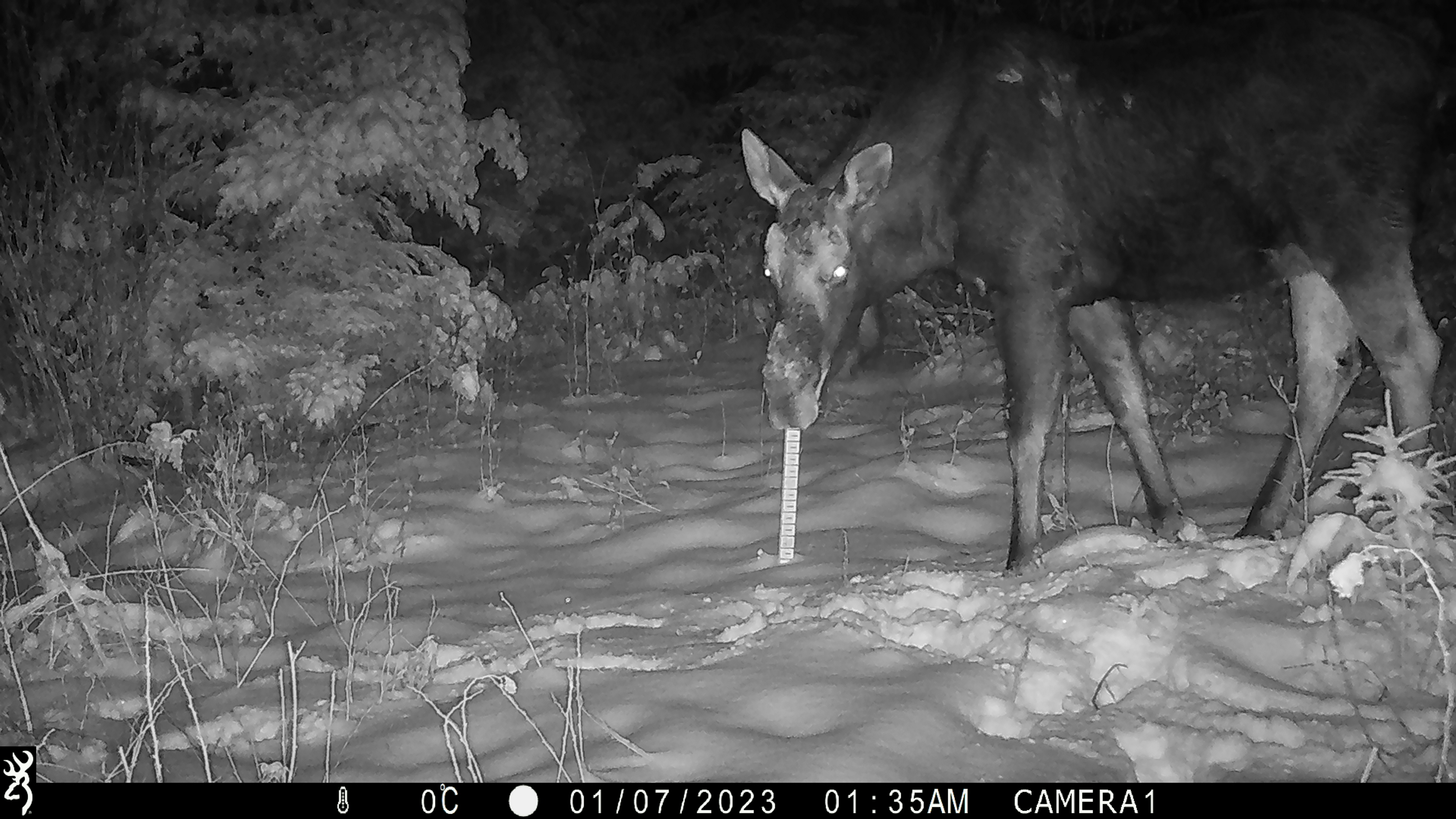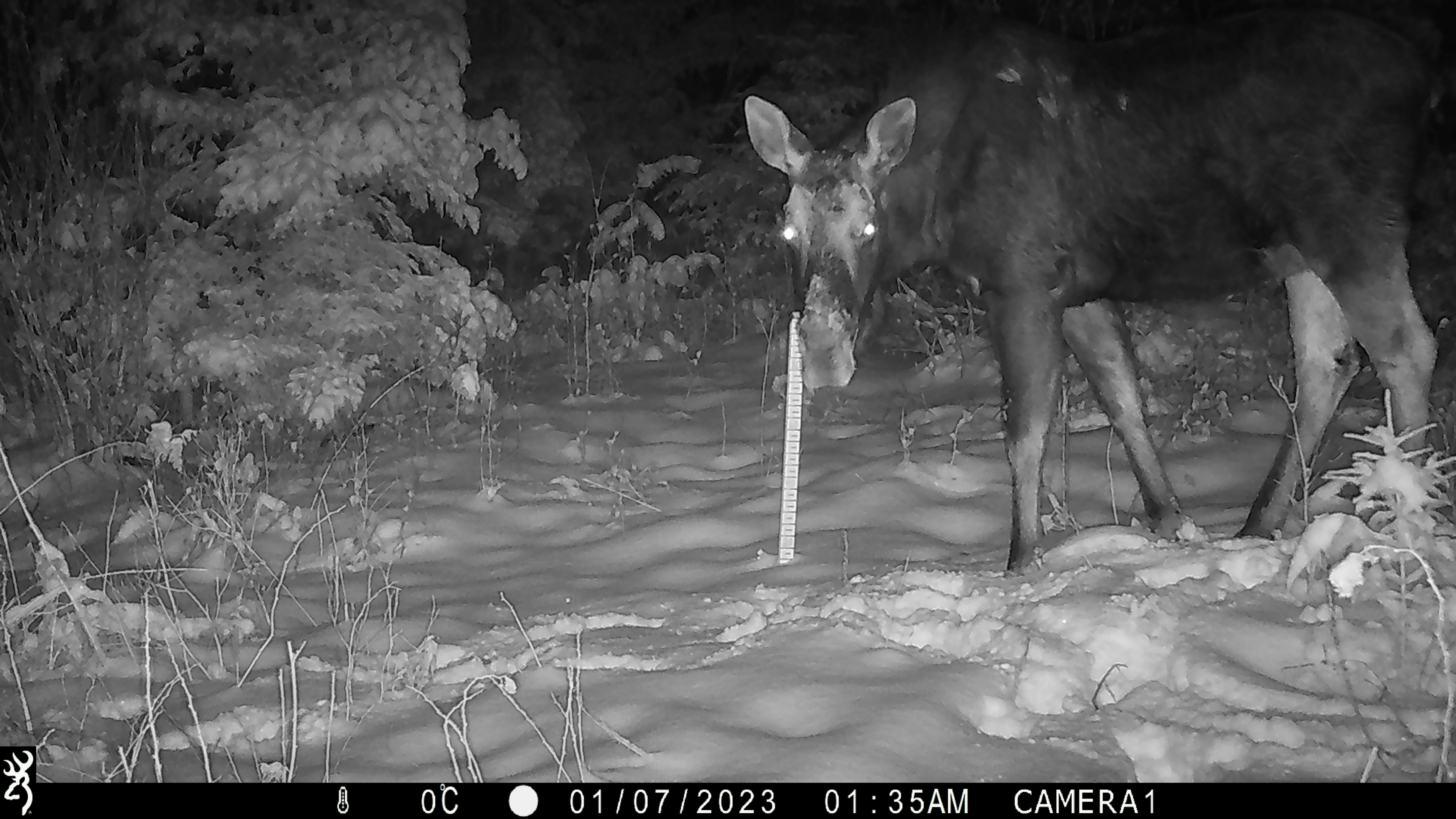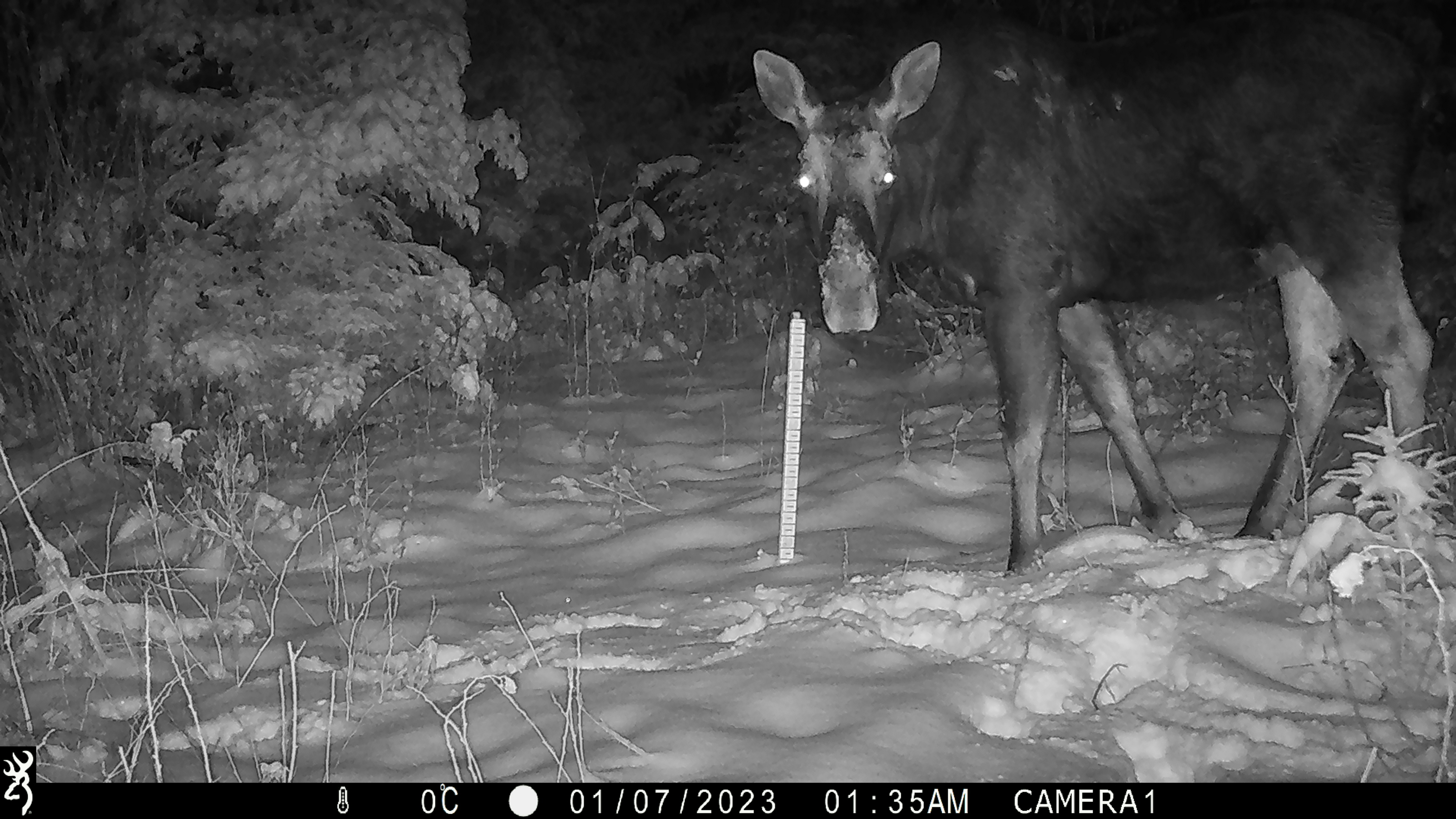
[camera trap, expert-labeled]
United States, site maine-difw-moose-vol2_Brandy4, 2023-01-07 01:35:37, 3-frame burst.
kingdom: Animalia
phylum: Chordata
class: Mammalia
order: Artiodactyla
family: Cervidae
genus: Alces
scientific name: Alces alces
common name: moose